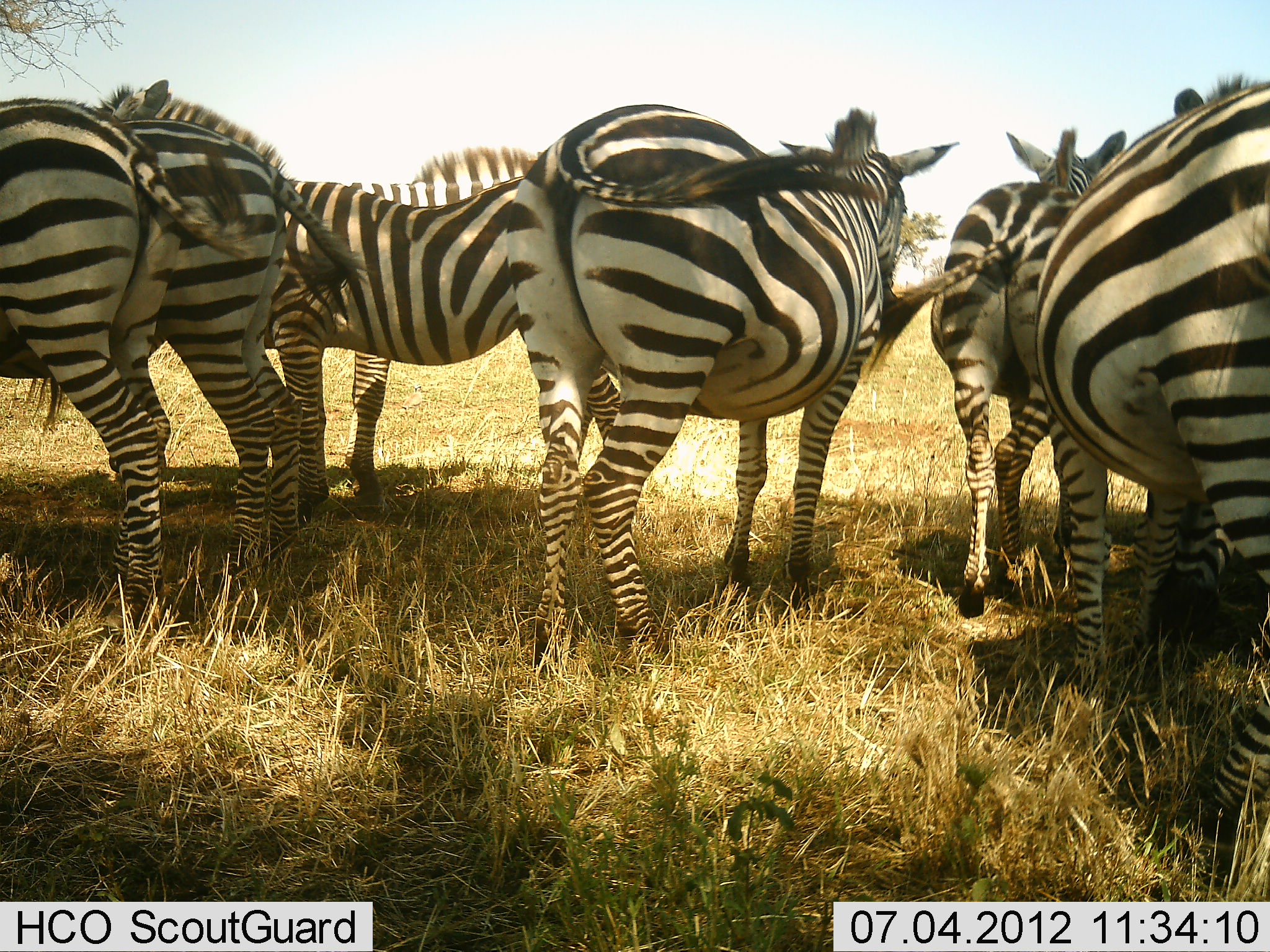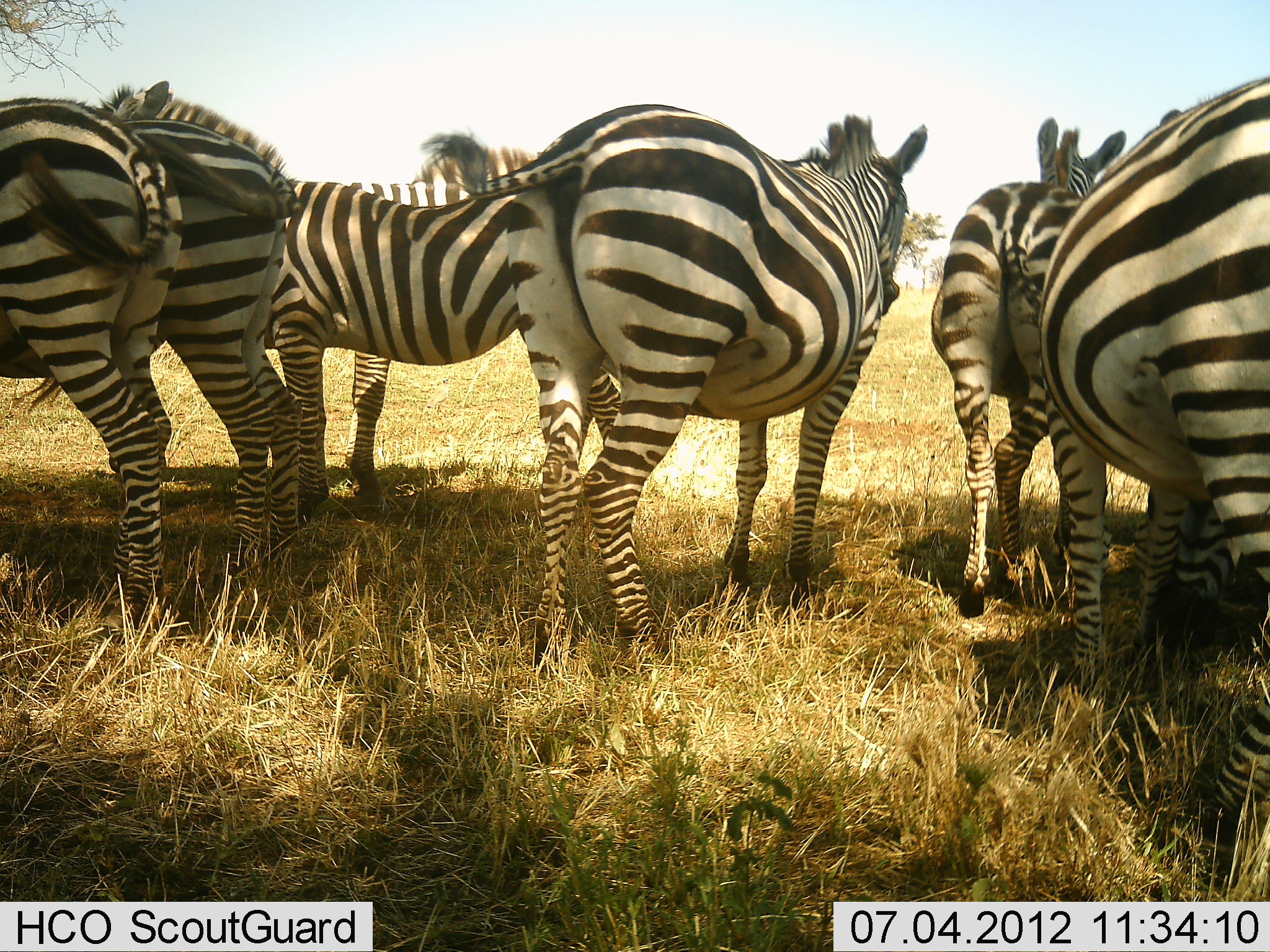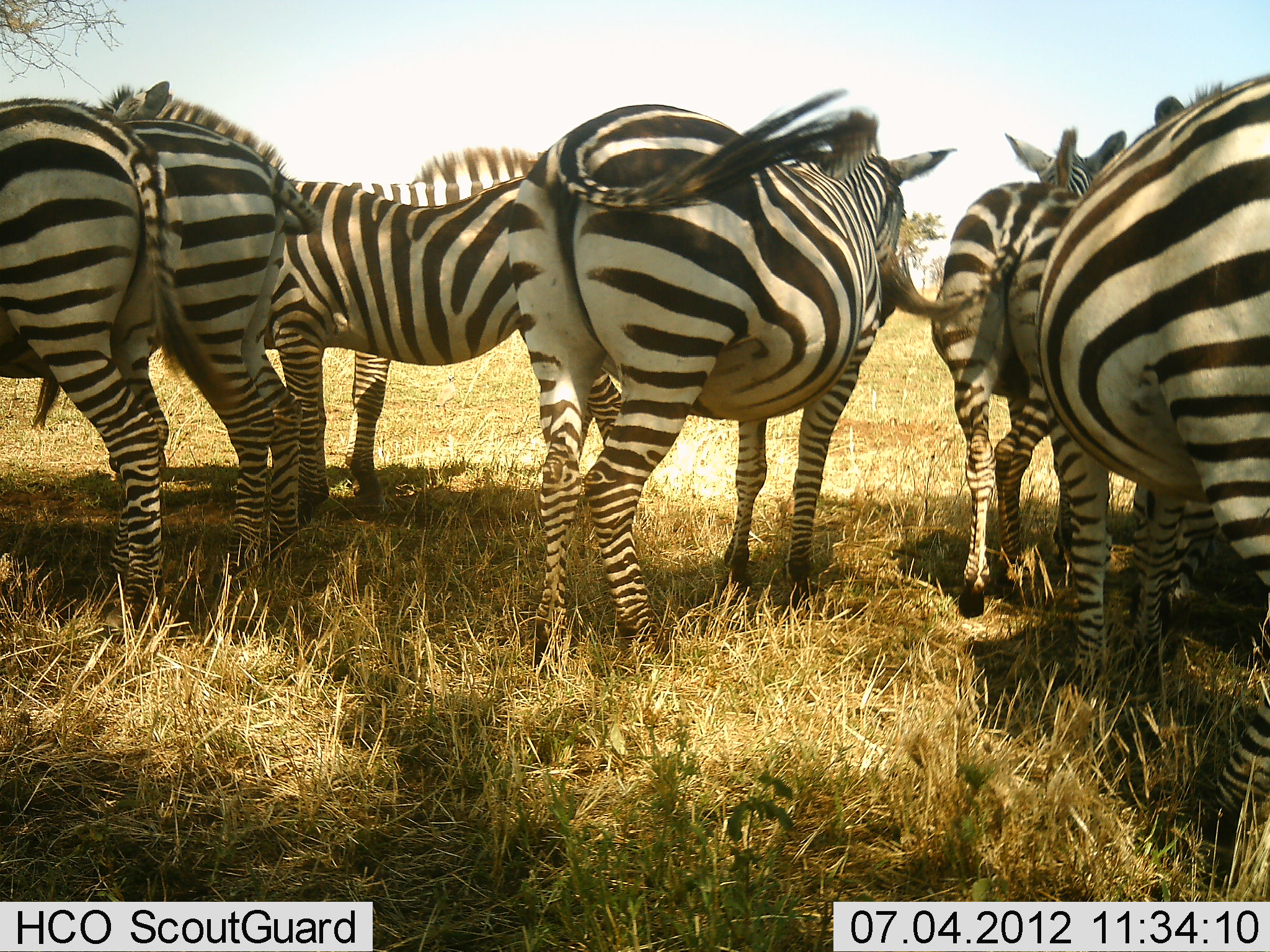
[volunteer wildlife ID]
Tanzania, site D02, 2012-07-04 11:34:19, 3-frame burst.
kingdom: Animalia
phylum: Chordata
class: Mammalia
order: Perissodactyla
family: Equidae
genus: Equus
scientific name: Equus quagga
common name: plains zebra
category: zebra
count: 7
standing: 90%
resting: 20%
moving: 0%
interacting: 0%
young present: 10%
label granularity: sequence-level